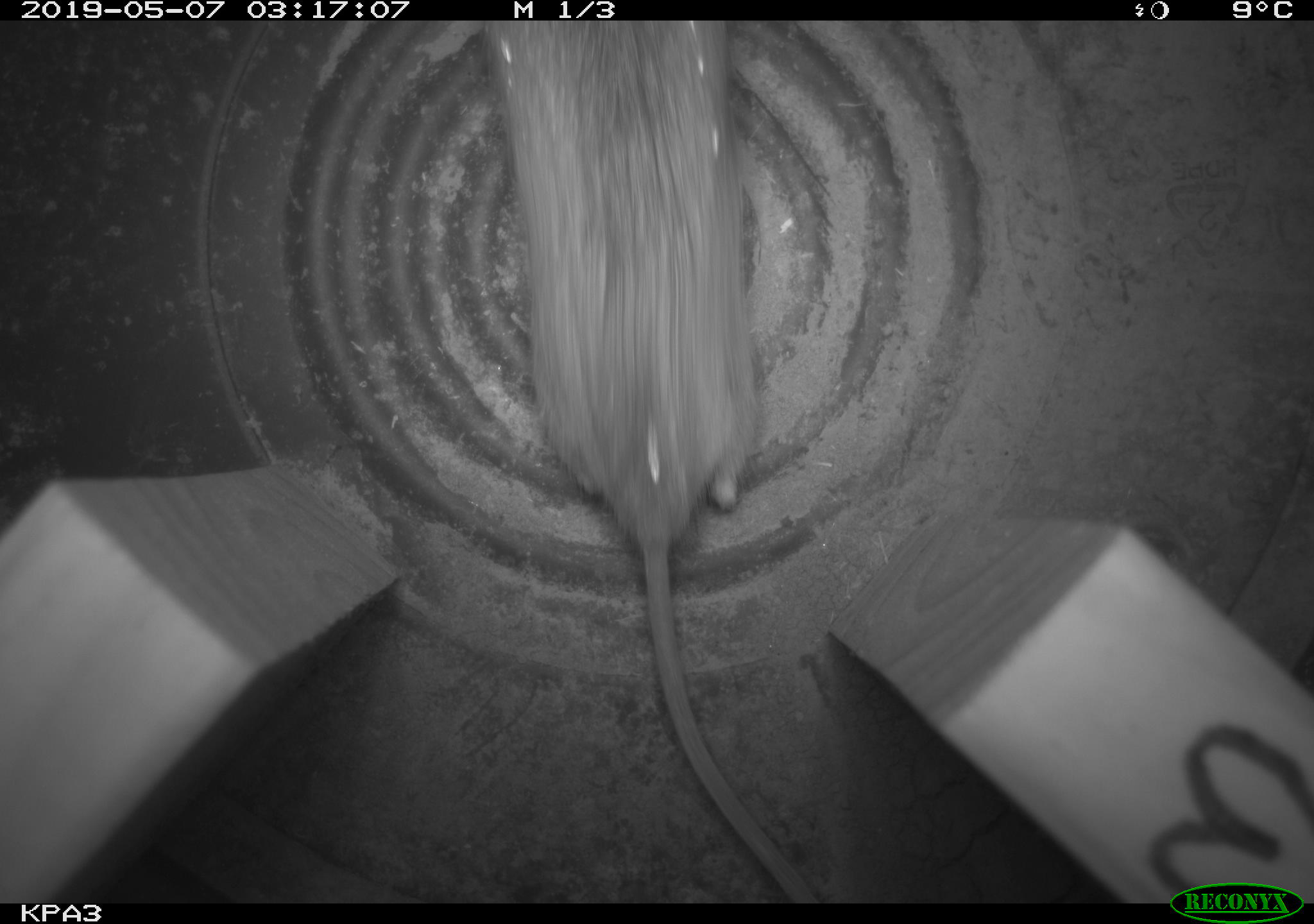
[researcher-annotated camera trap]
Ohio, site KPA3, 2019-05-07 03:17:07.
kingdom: Animalia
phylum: Chordata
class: Mammalia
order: Rodentia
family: Cricetidae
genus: Peromyscus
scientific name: Peromyscus leucopus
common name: white-footed mouse